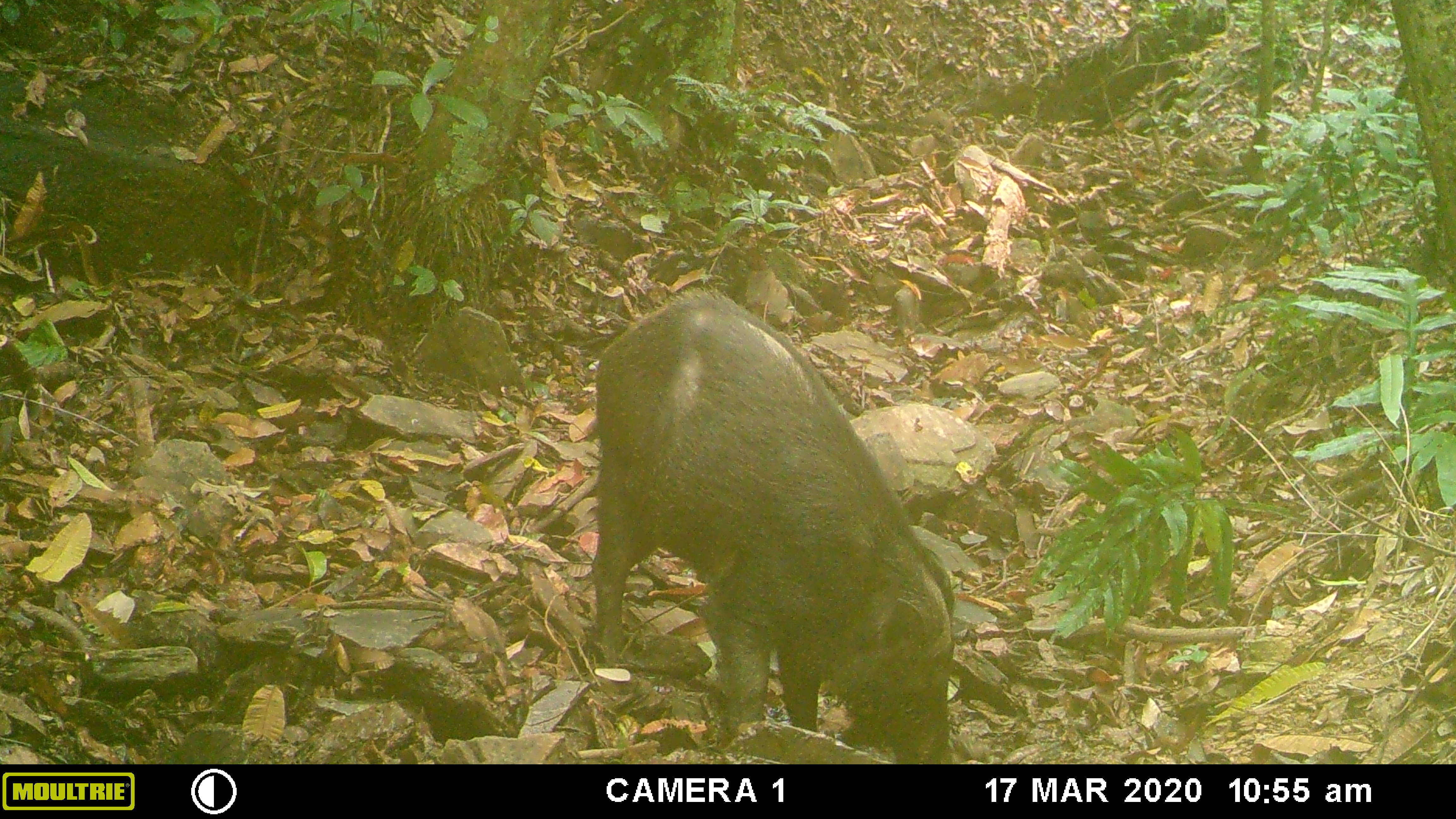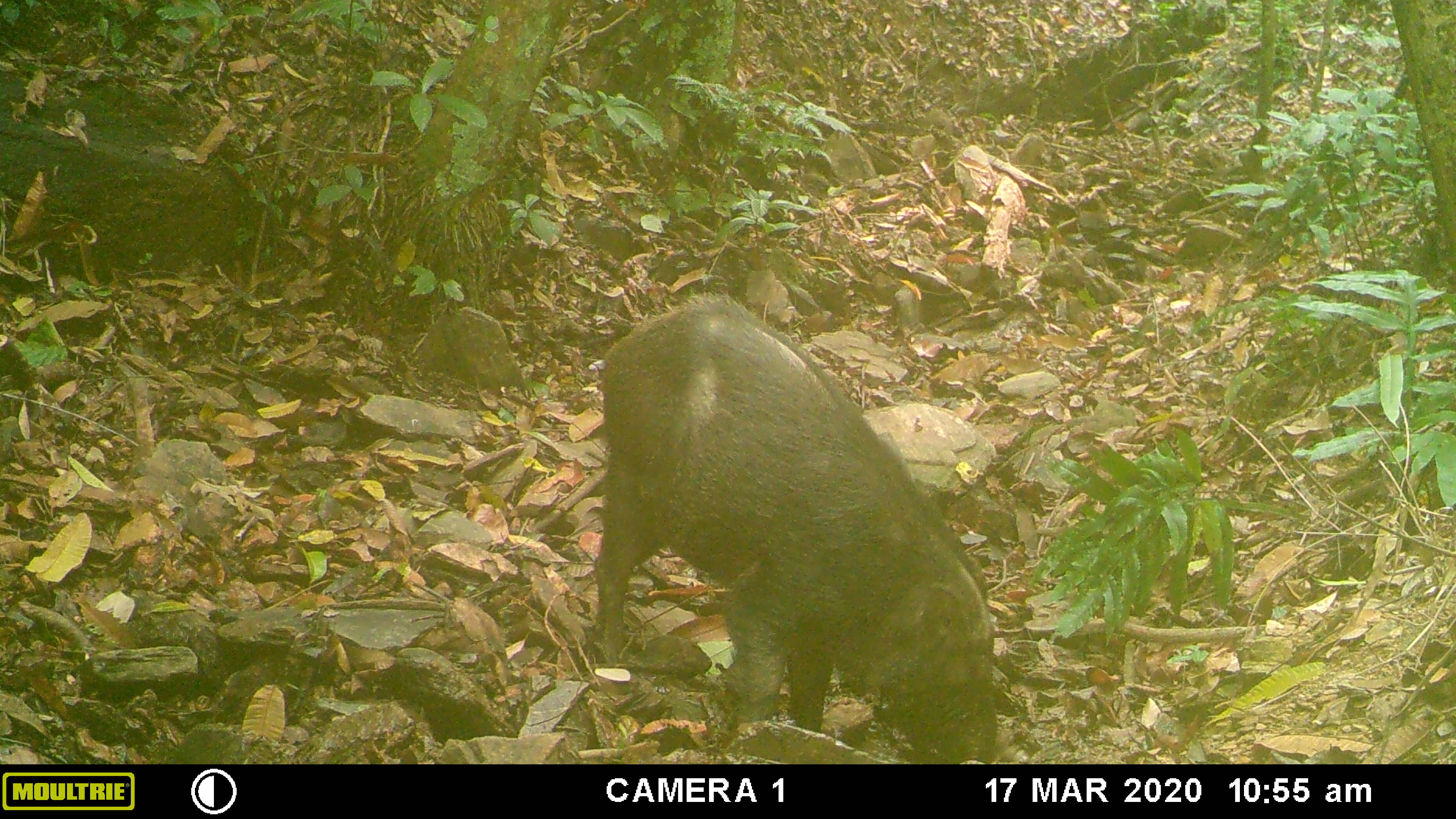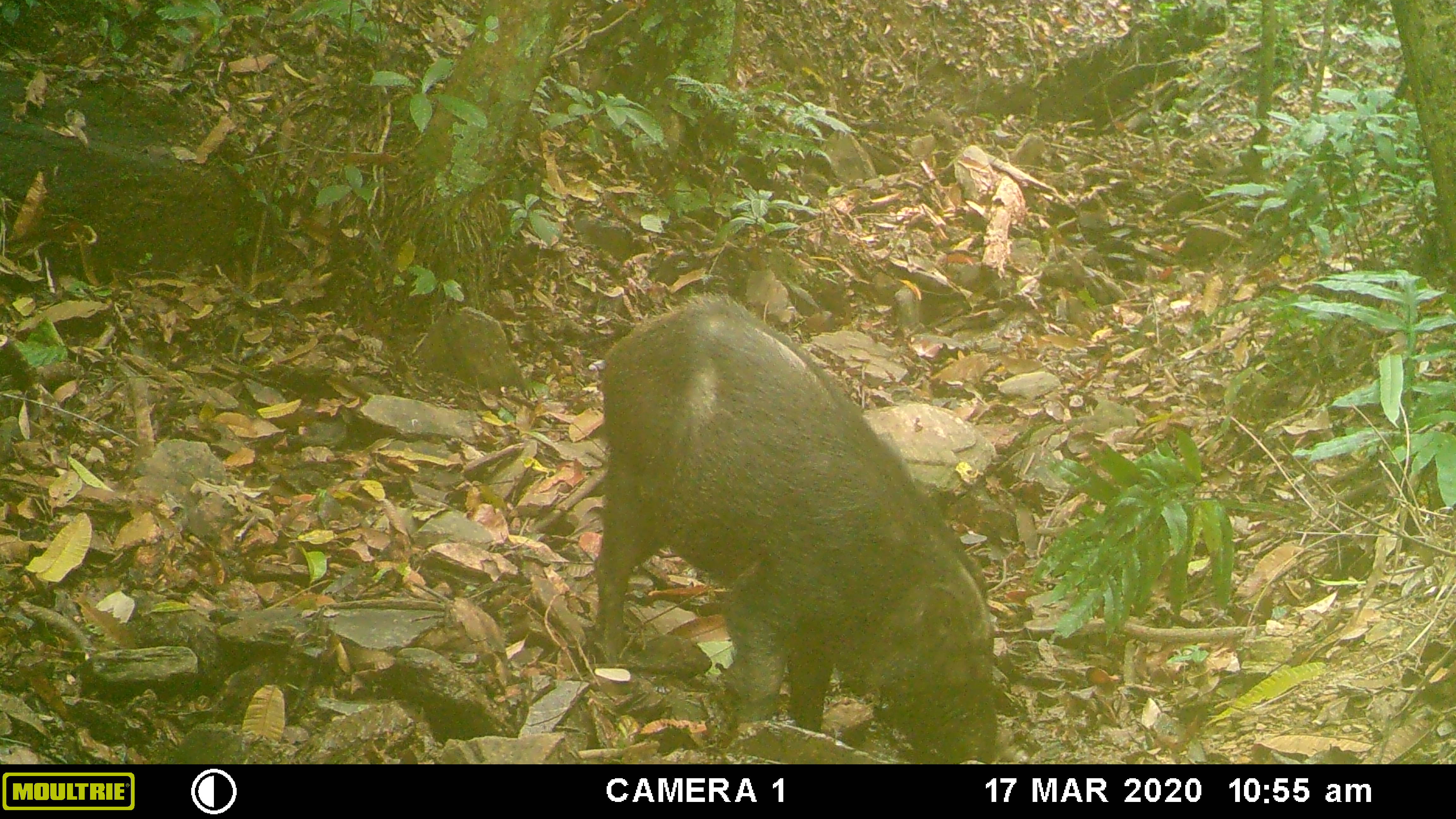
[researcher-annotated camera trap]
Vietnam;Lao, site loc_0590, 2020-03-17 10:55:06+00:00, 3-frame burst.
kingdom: Animalia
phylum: Chordata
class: Mammalia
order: Artiodactyla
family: Suidae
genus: Sus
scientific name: Sus scrofa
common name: eurasian wild pig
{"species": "eurasian wild pig (Sus scrofa)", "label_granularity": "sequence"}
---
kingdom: Animalia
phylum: Chordata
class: Aves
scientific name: Aves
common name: bird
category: unidentified bird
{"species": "unidentified bird (bird) (Aves)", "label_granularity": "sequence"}